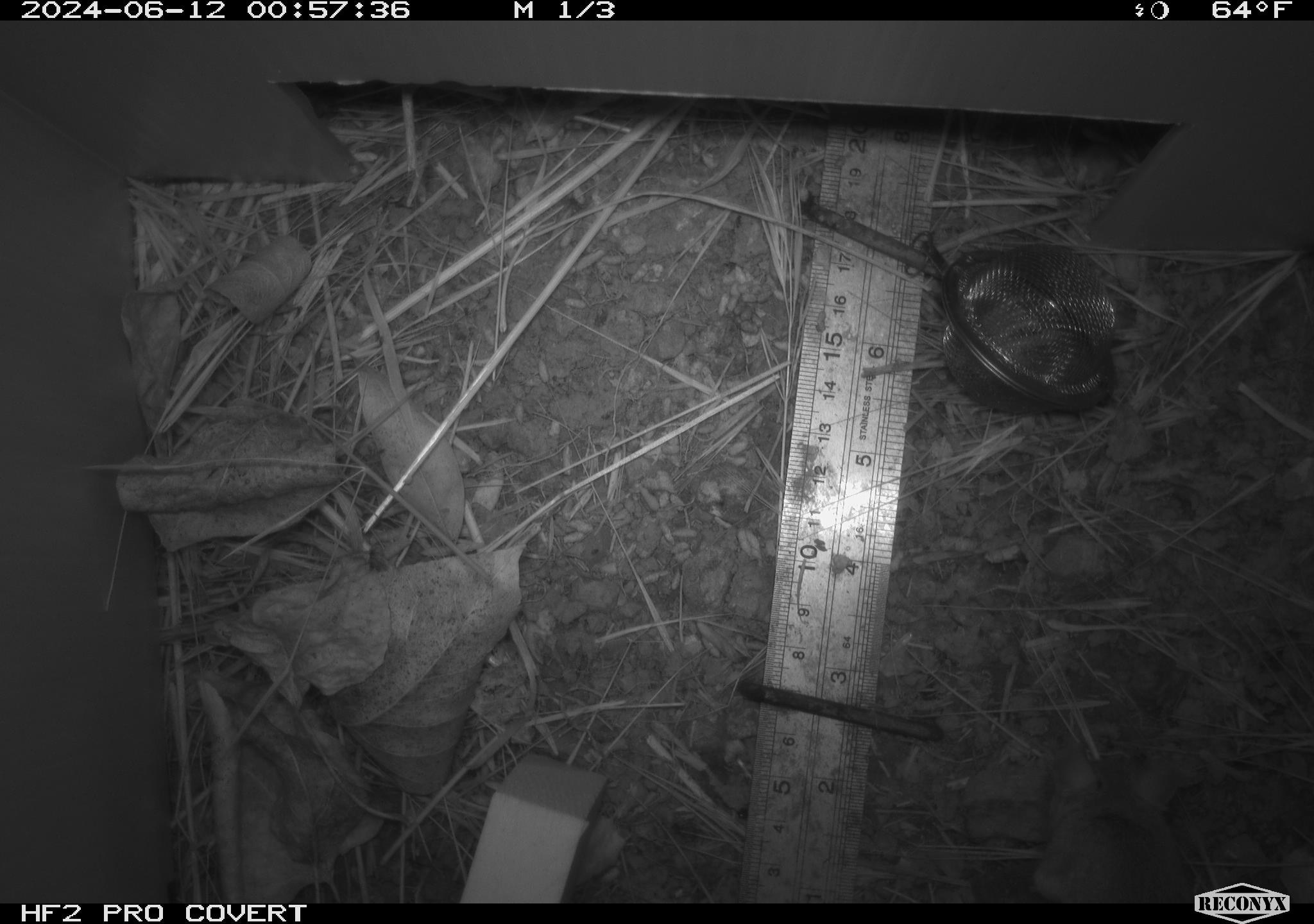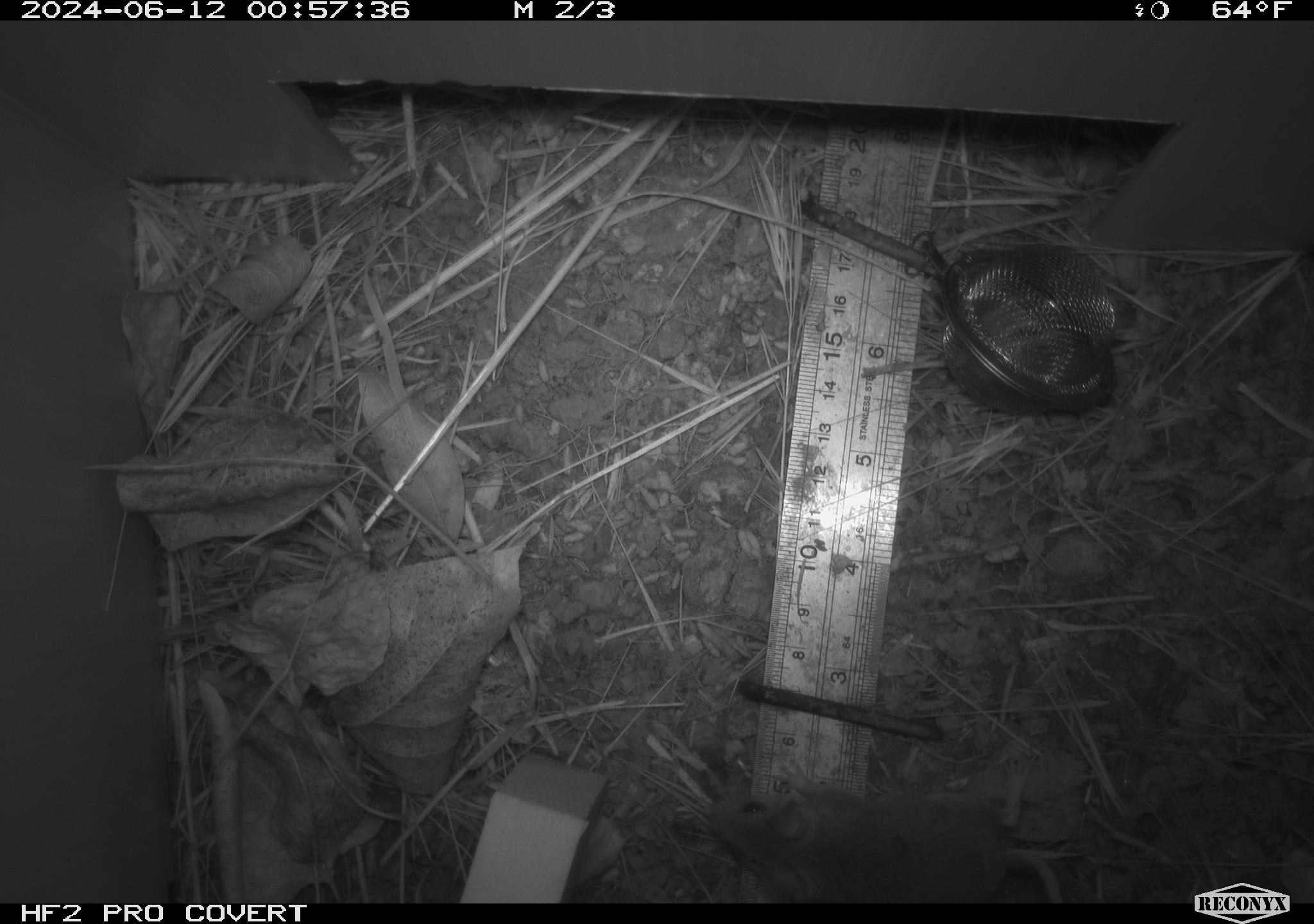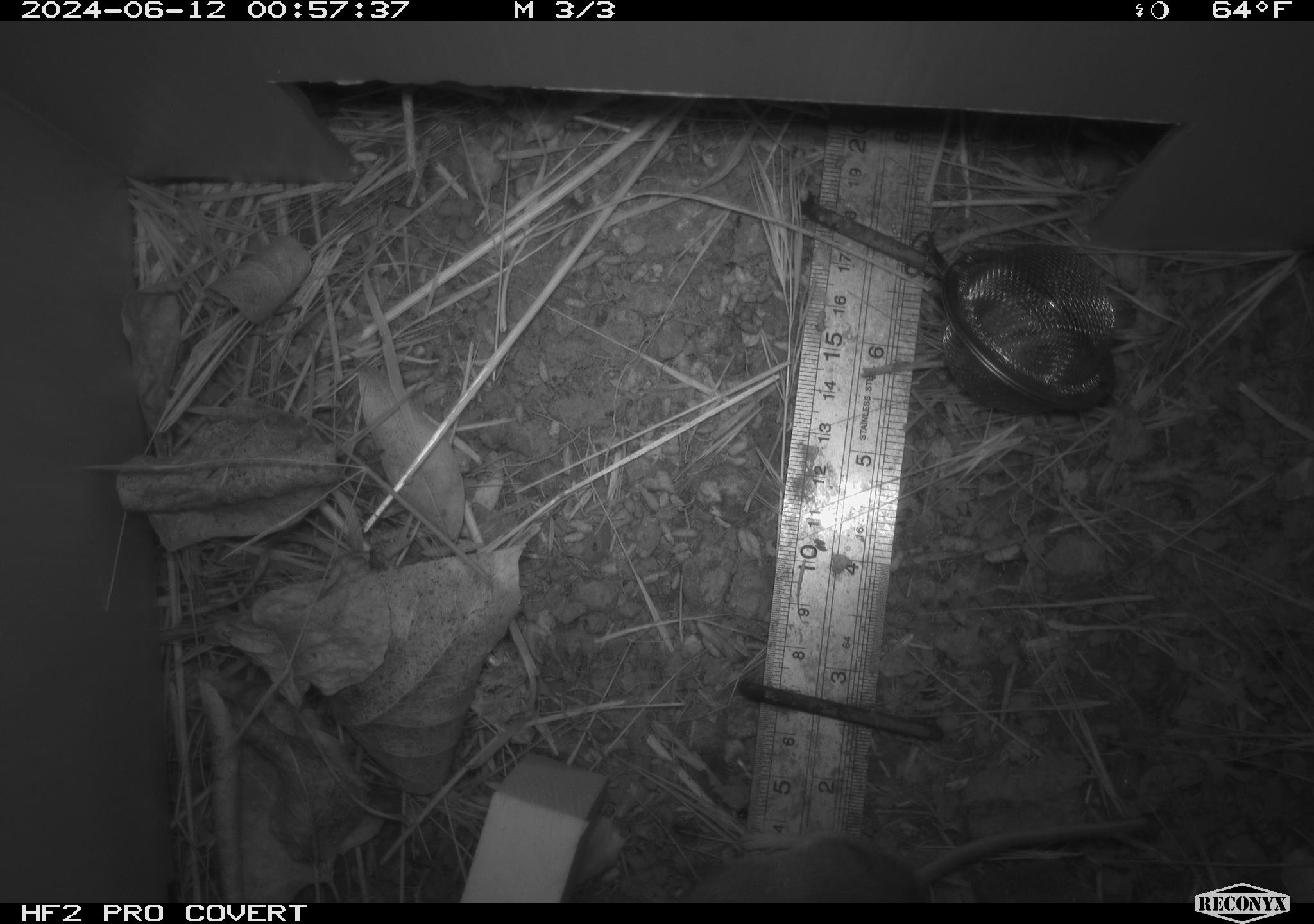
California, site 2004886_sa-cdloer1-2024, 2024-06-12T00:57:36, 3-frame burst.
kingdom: Animalia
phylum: Chordata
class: Mammalia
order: Rodentia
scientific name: Rodentia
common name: mouse species